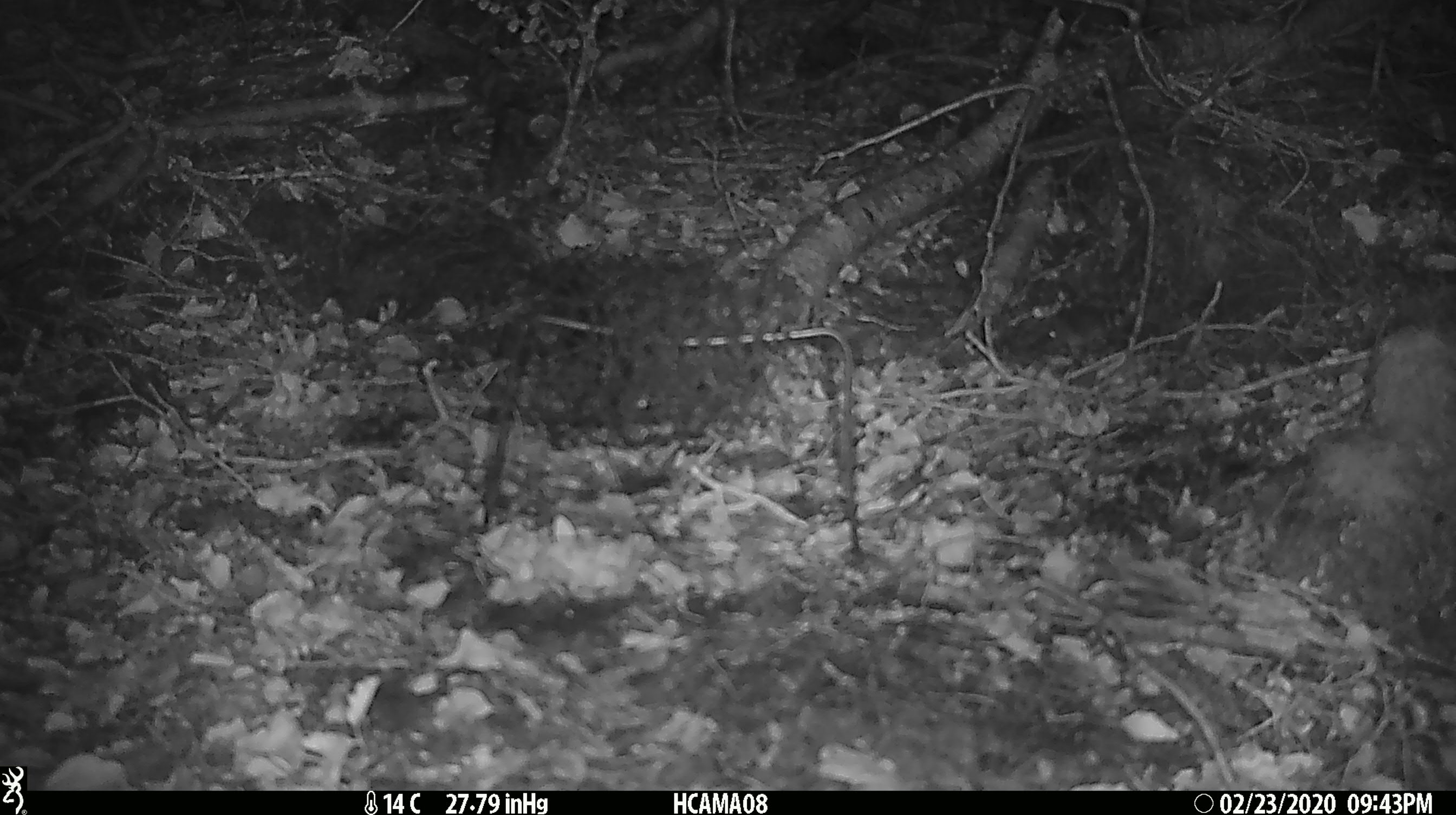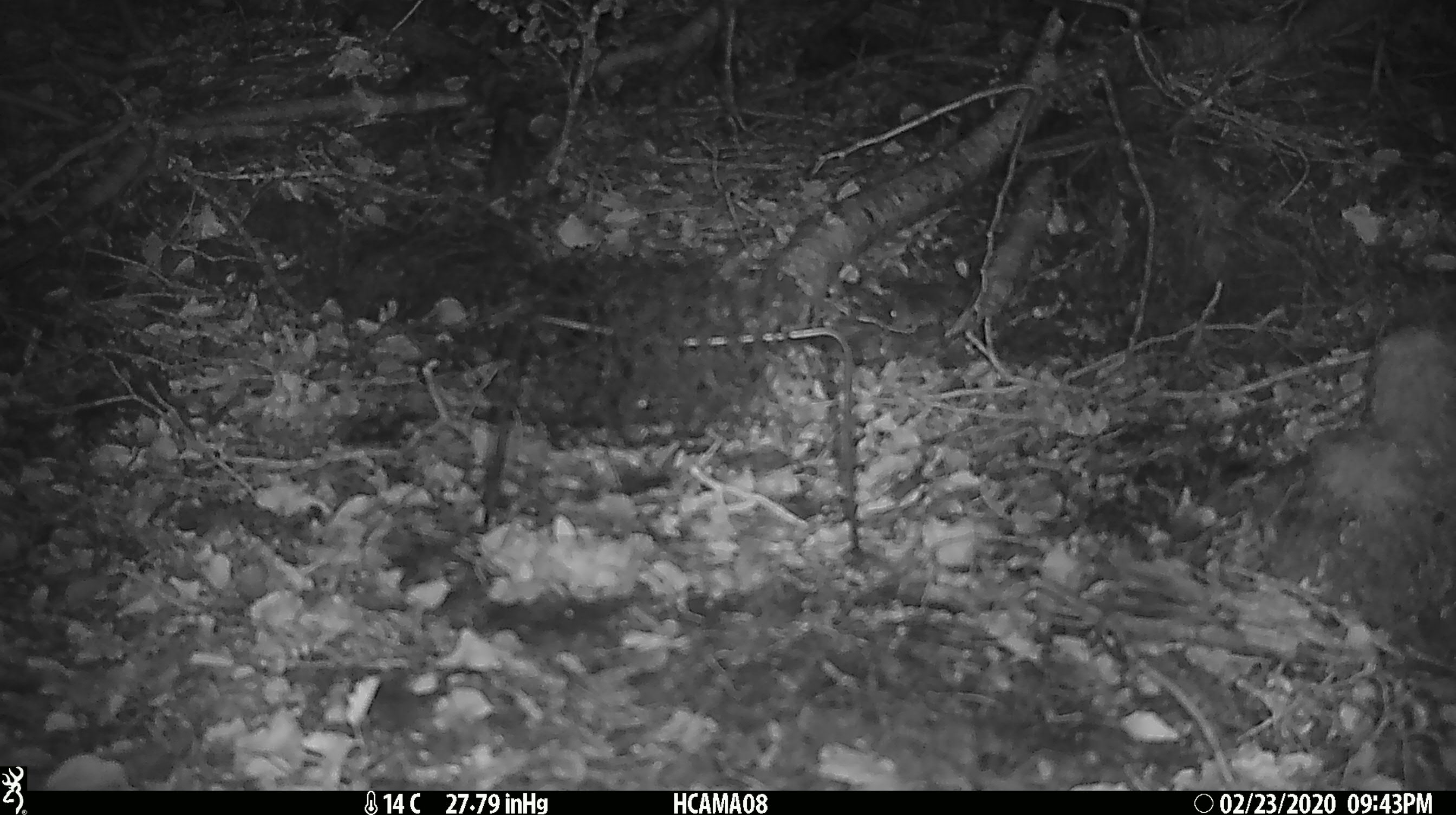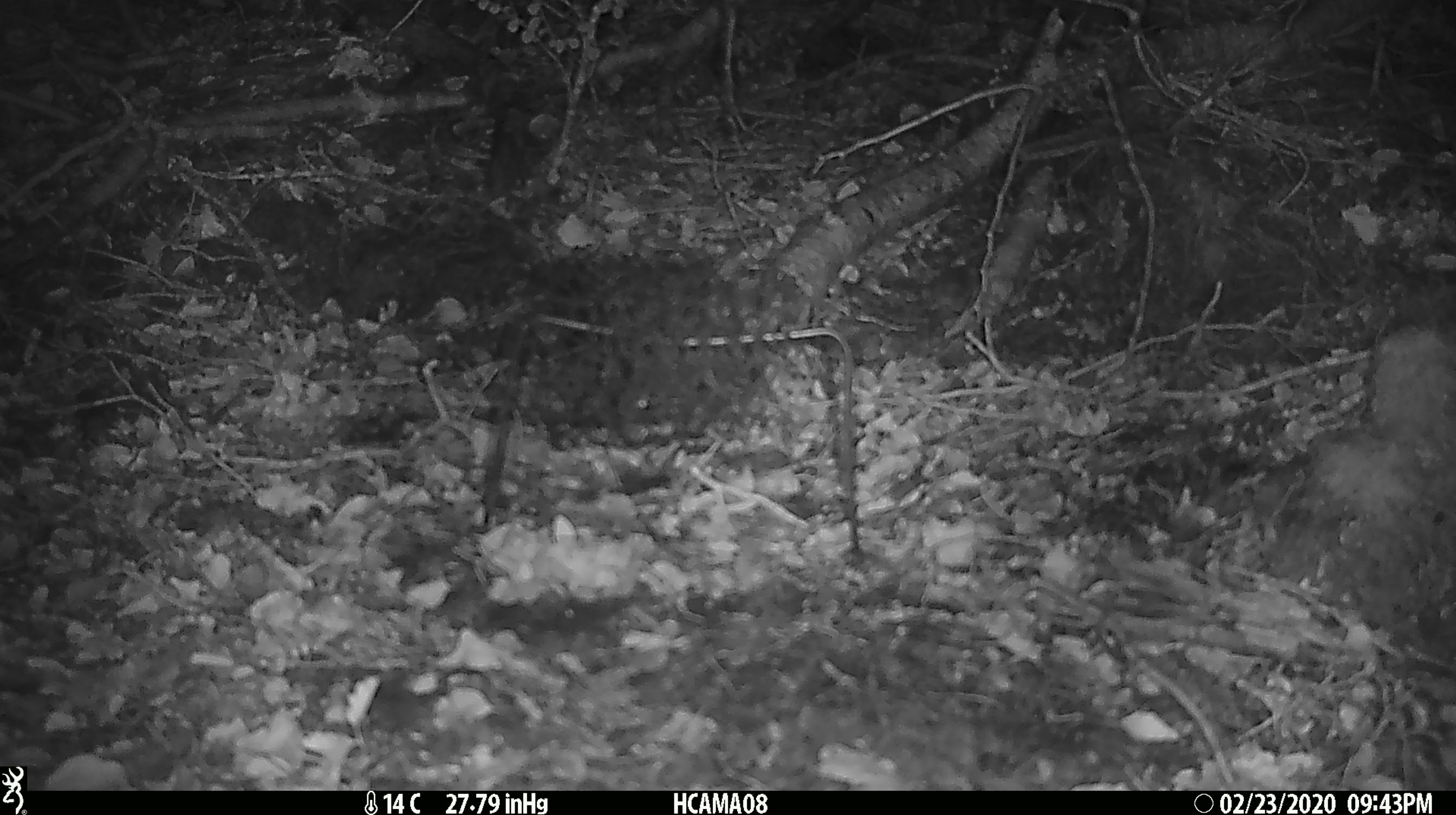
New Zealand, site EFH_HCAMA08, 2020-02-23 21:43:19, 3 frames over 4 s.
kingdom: Animalia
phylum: Chordata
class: Mammalia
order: Rodentia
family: Muridae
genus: Mus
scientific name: Mus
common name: mouse